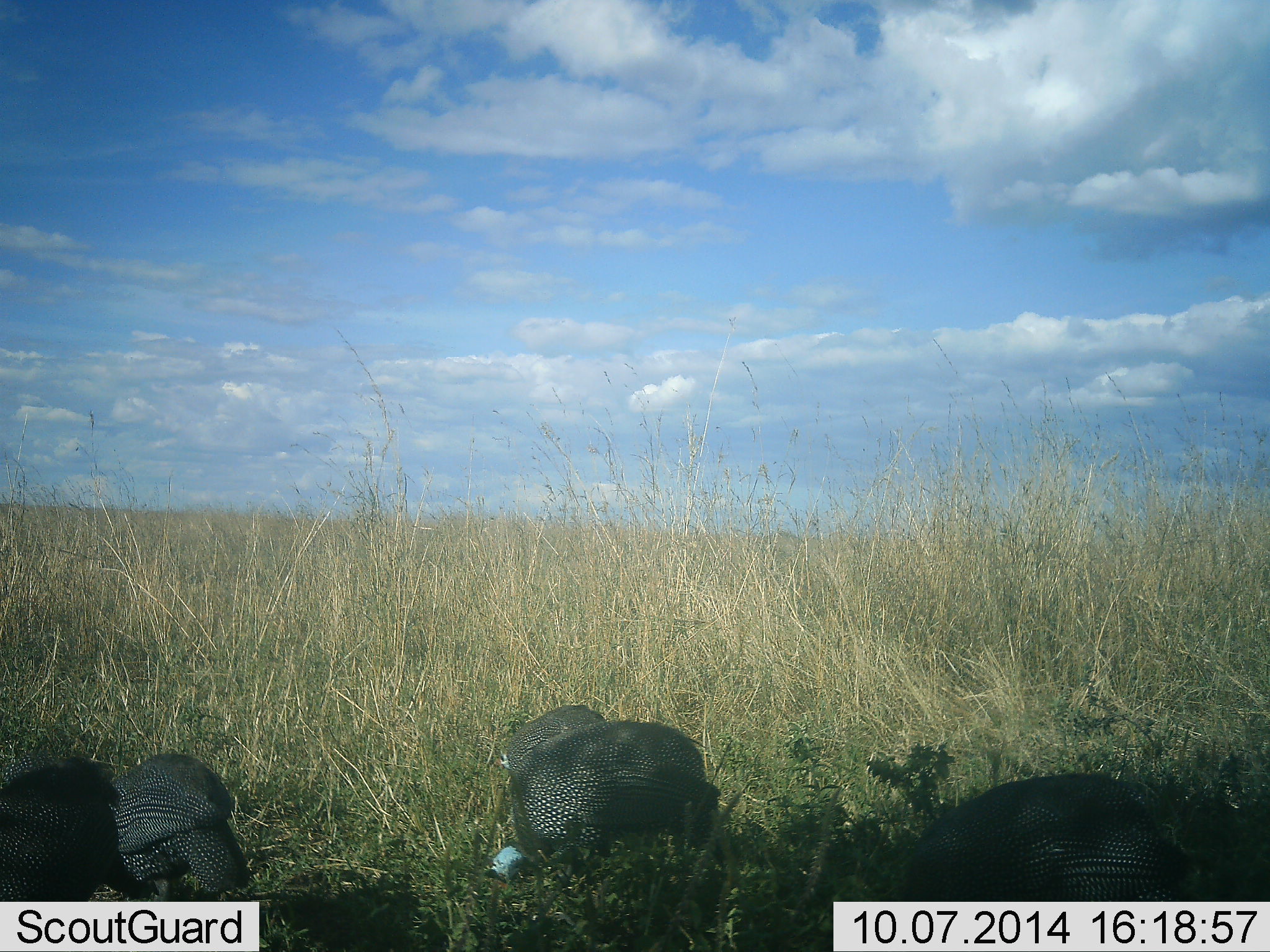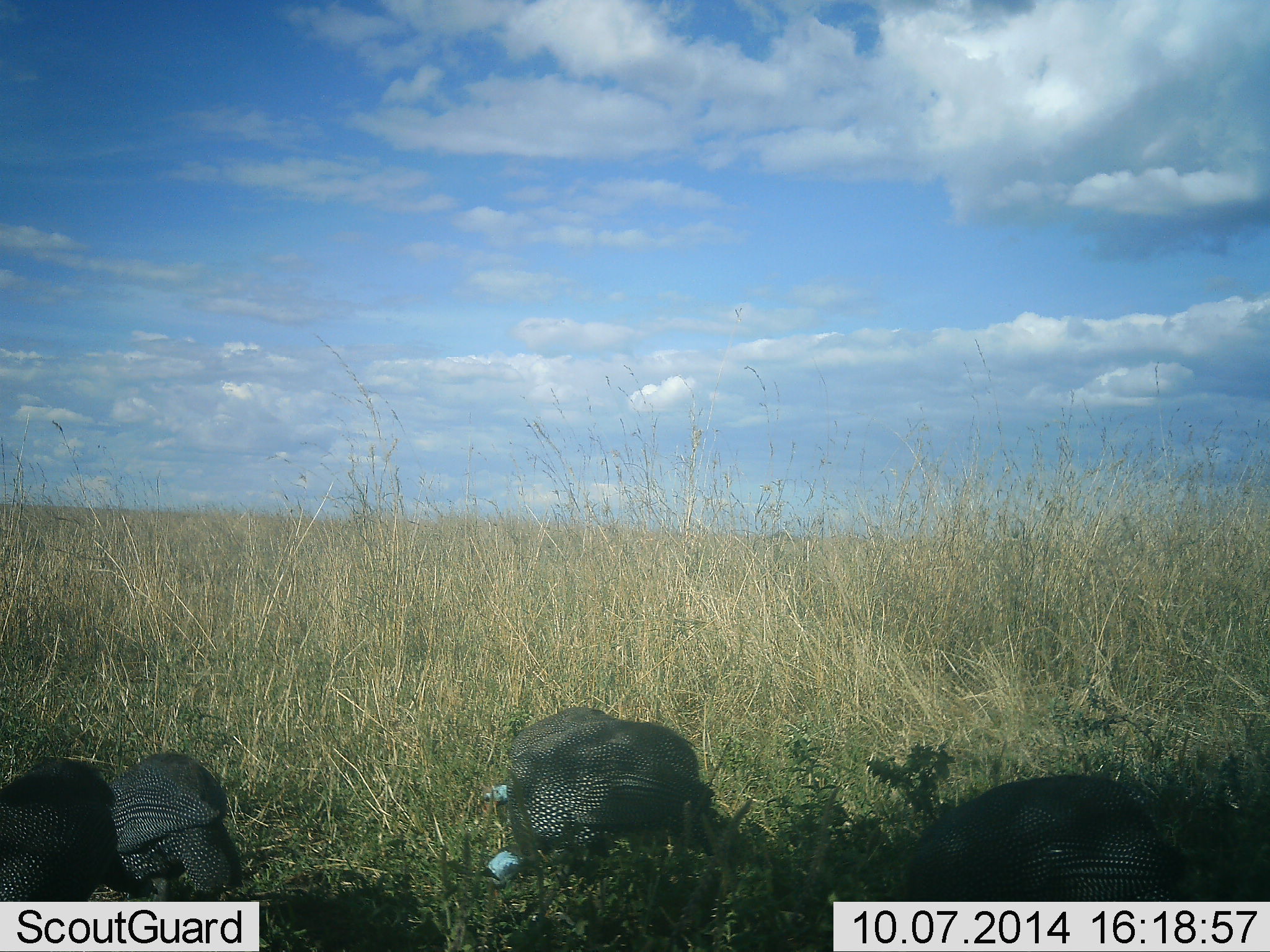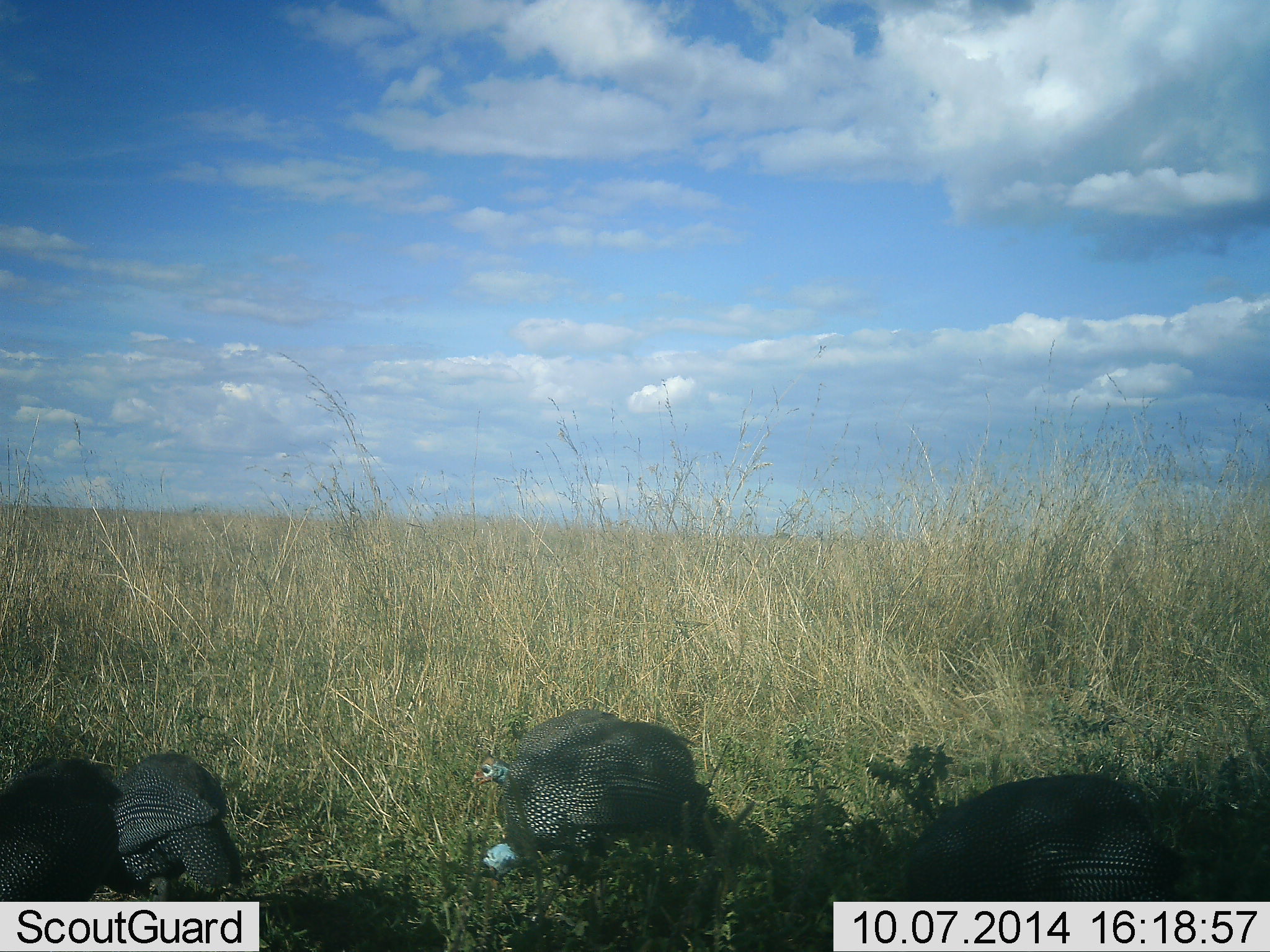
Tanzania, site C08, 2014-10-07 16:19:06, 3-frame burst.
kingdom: Animalia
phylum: Chordata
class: Aves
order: Galliformes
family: Numididae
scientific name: Numididae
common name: guinea fowl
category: guineafowl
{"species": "guineafowl (guinea fowl) (Numididae)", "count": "5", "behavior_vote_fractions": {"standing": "30%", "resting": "10%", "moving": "0%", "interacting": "20%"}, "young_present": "0%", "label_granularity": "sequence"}